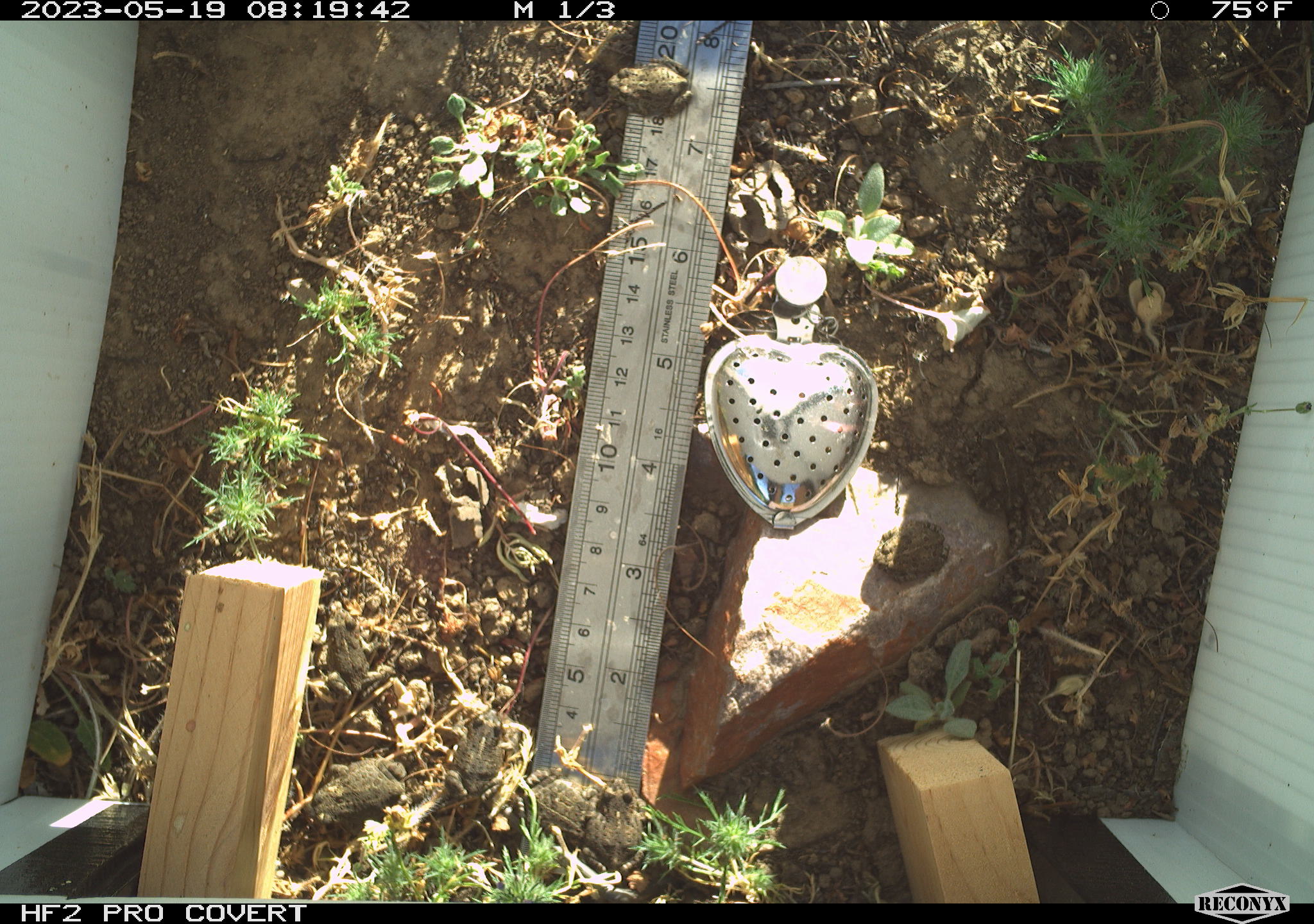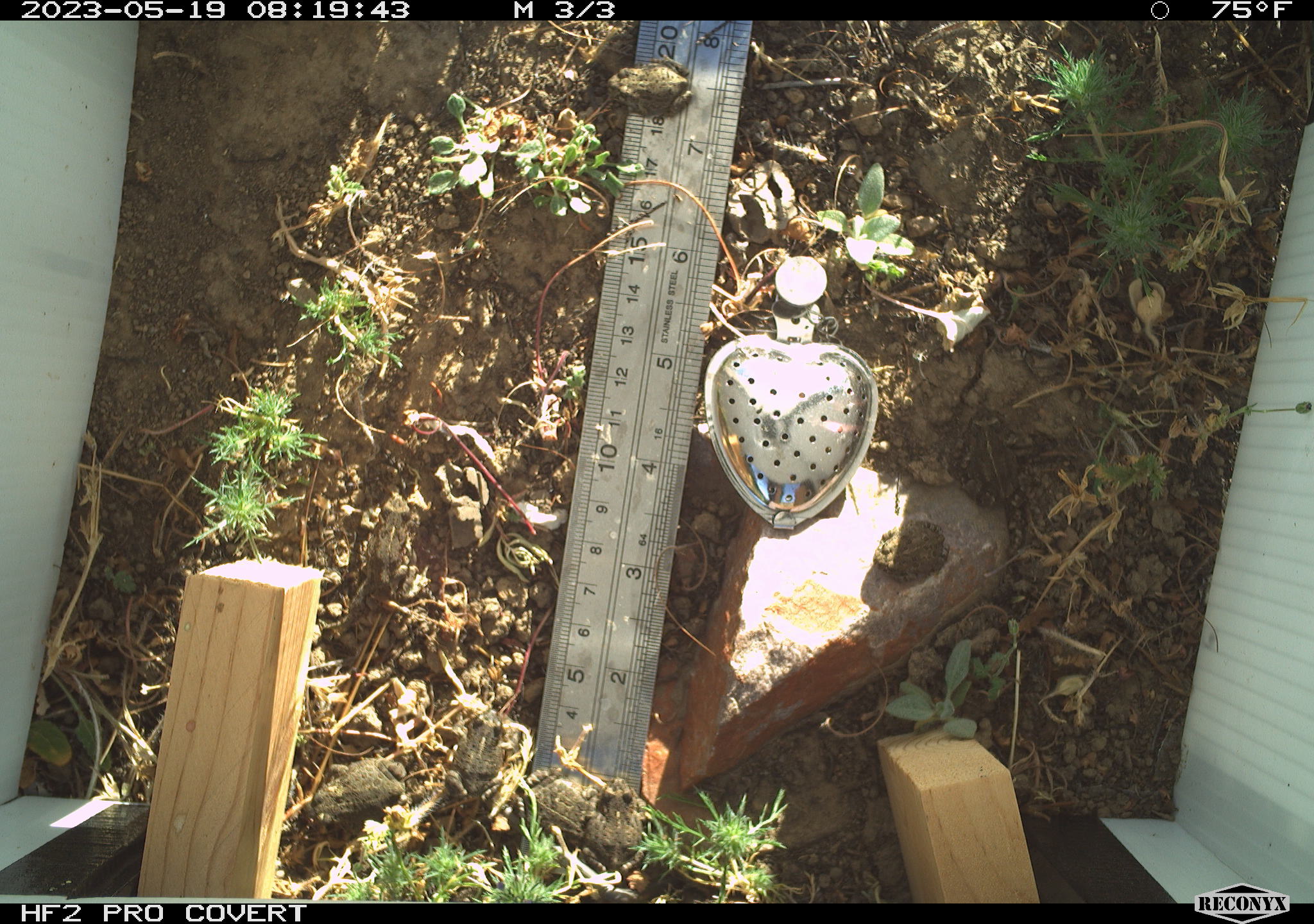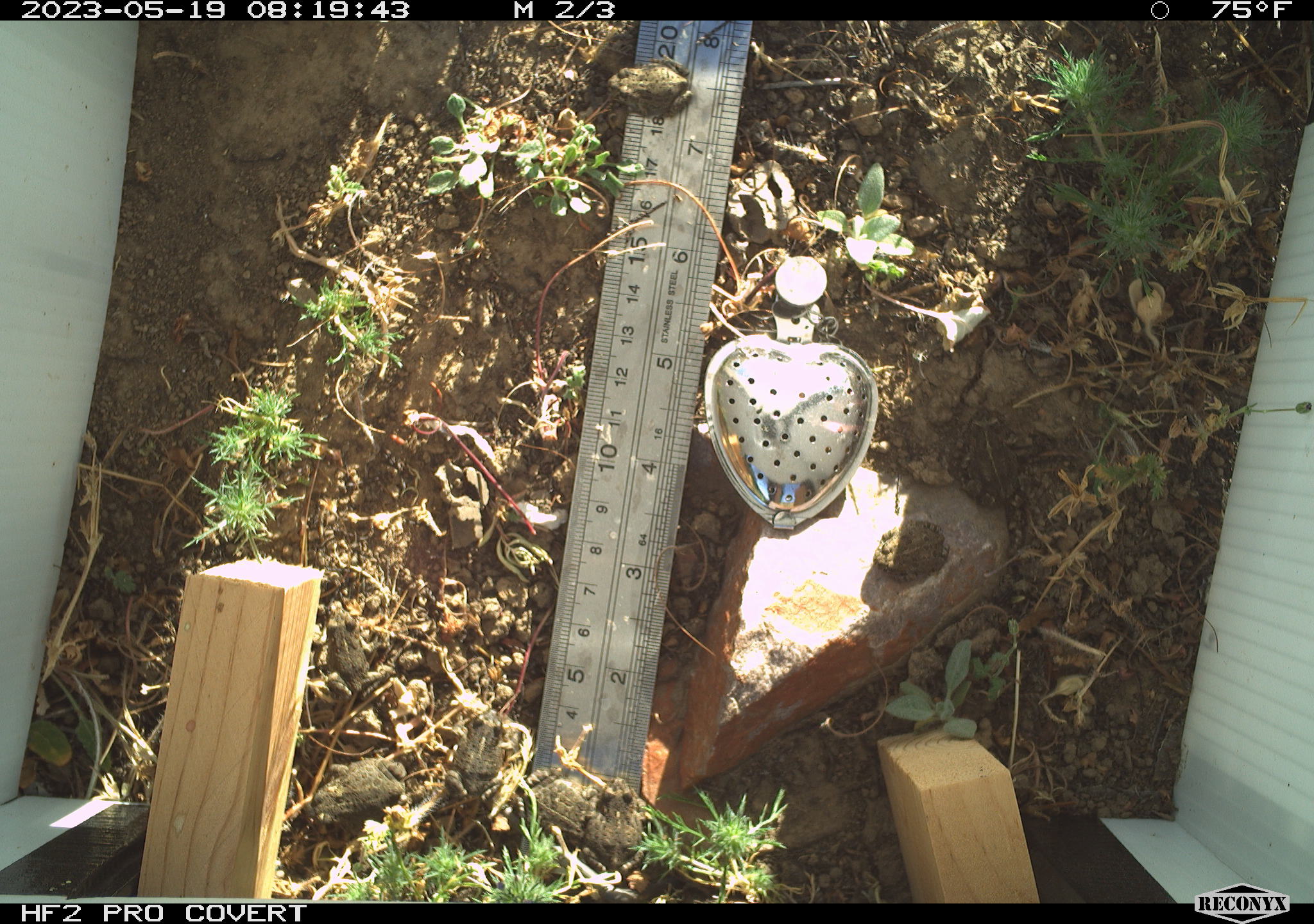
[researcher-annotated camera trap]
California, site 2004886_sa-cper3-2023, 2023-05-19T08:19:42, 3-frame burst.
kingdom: Animalia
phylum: Chordata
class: Amphibia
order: Anura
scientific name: Anura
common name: frogs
Frogs (Anura).